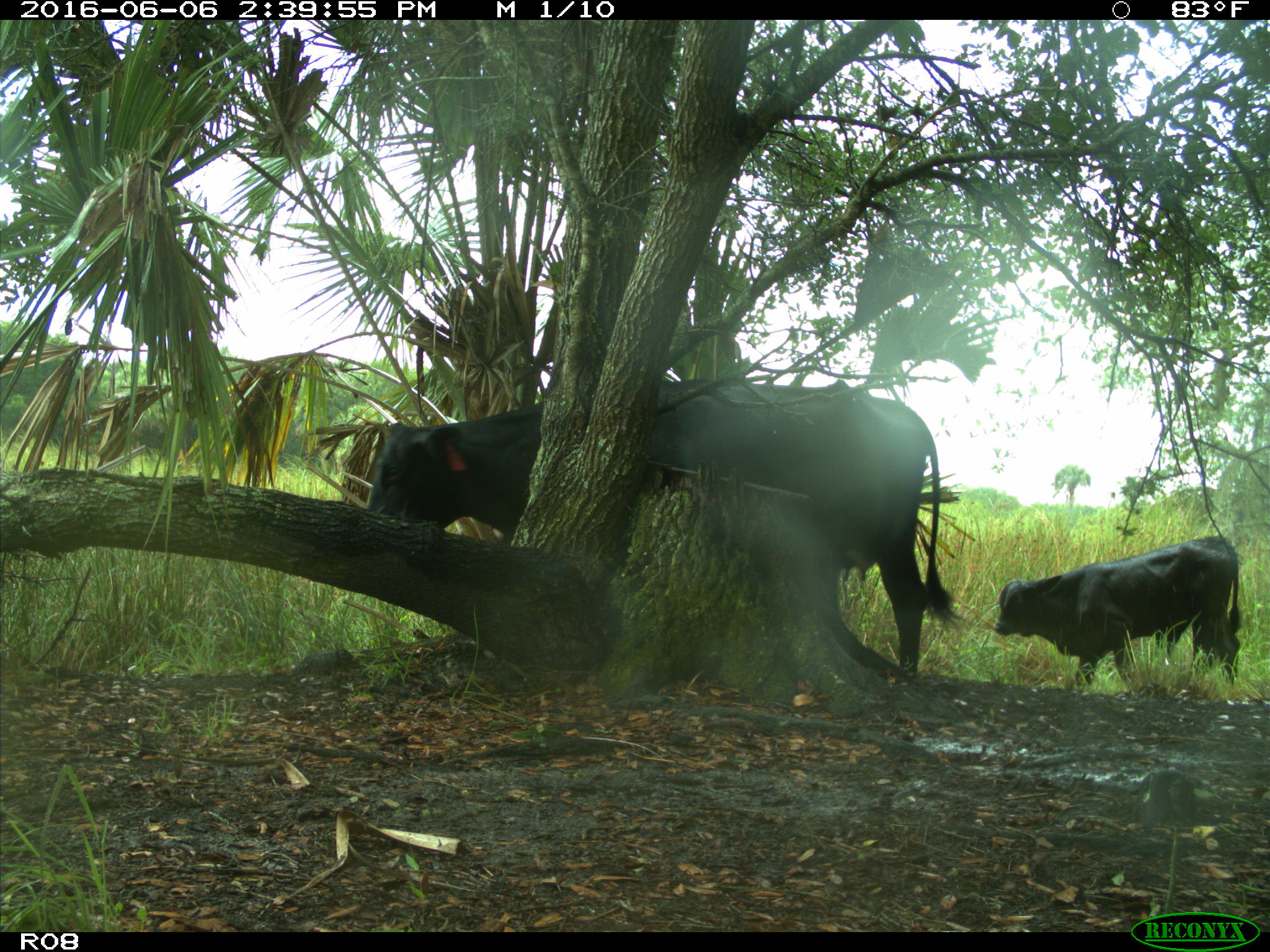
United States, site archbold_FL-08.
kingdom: Animalia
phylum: Chordata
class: Mammalia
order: Artiodactyla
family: Bovidae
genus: Bos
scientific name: Bos taurus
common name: domestic cow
Bos taurus (domestic cow).